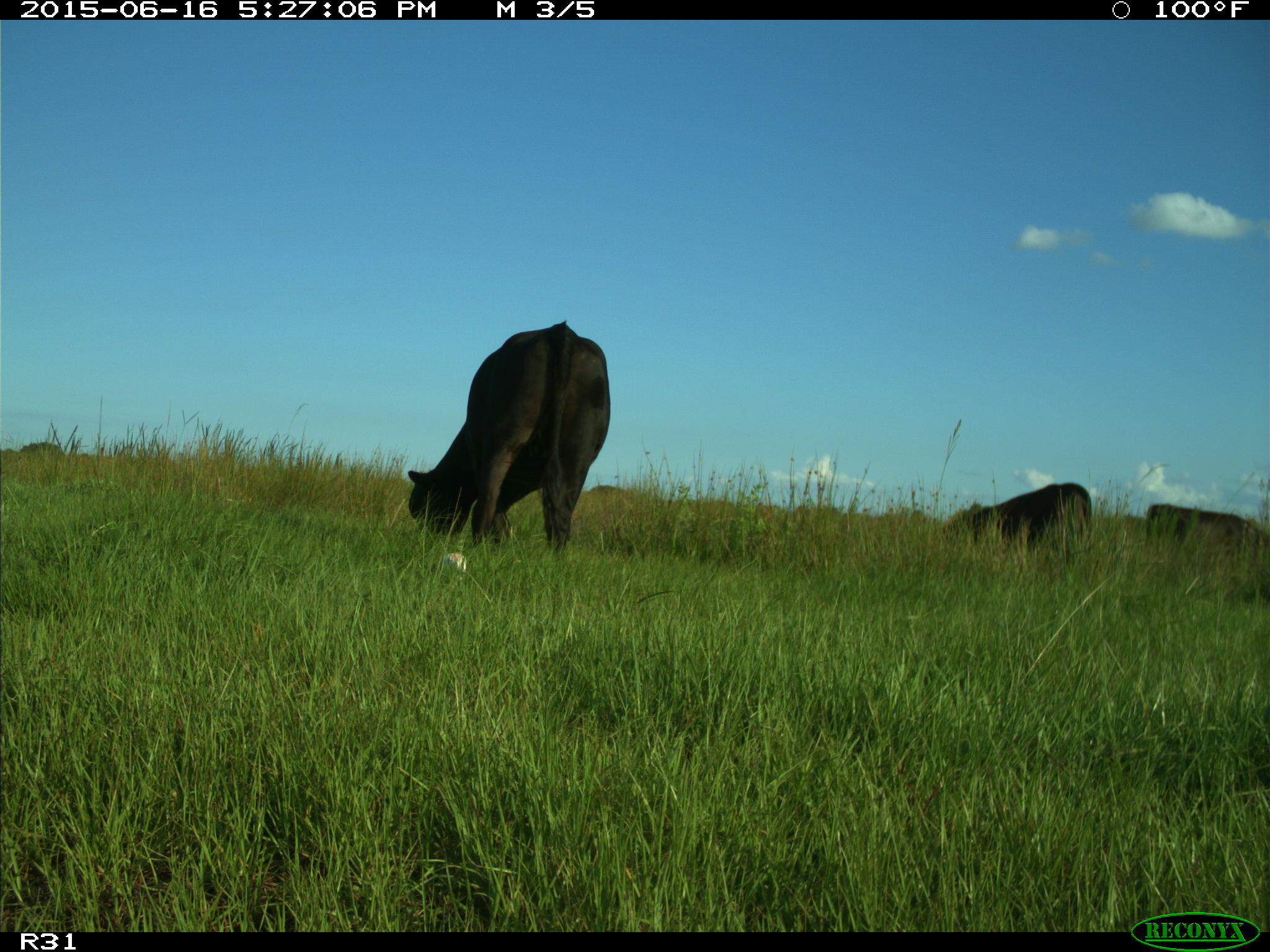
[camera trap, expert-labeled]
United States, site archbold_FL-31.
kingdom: Animalia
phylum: Chordata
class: Mammalia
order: Artiodactyla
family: Bovidae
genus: Bos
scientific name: Bos taurus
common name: domestic cow